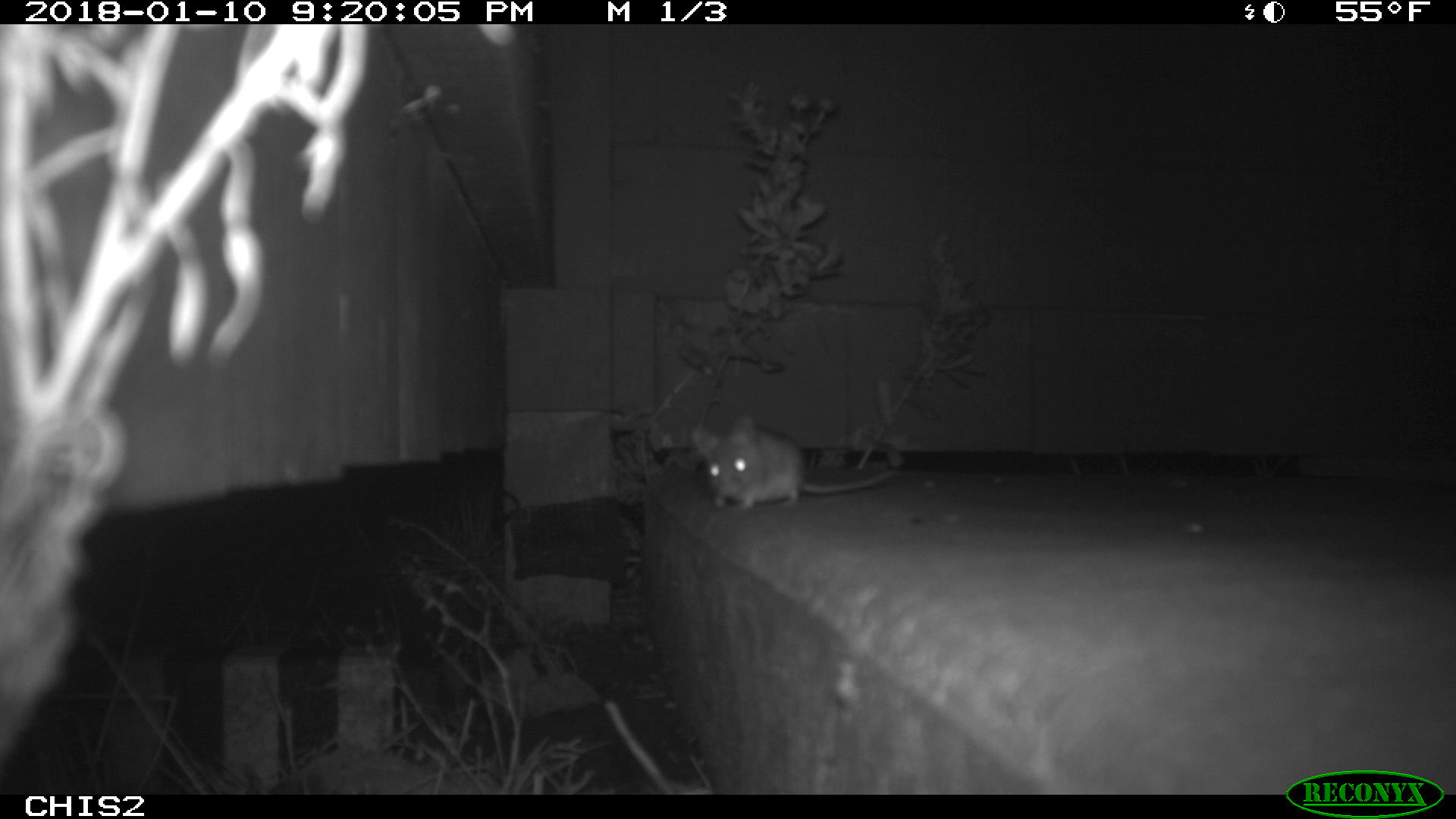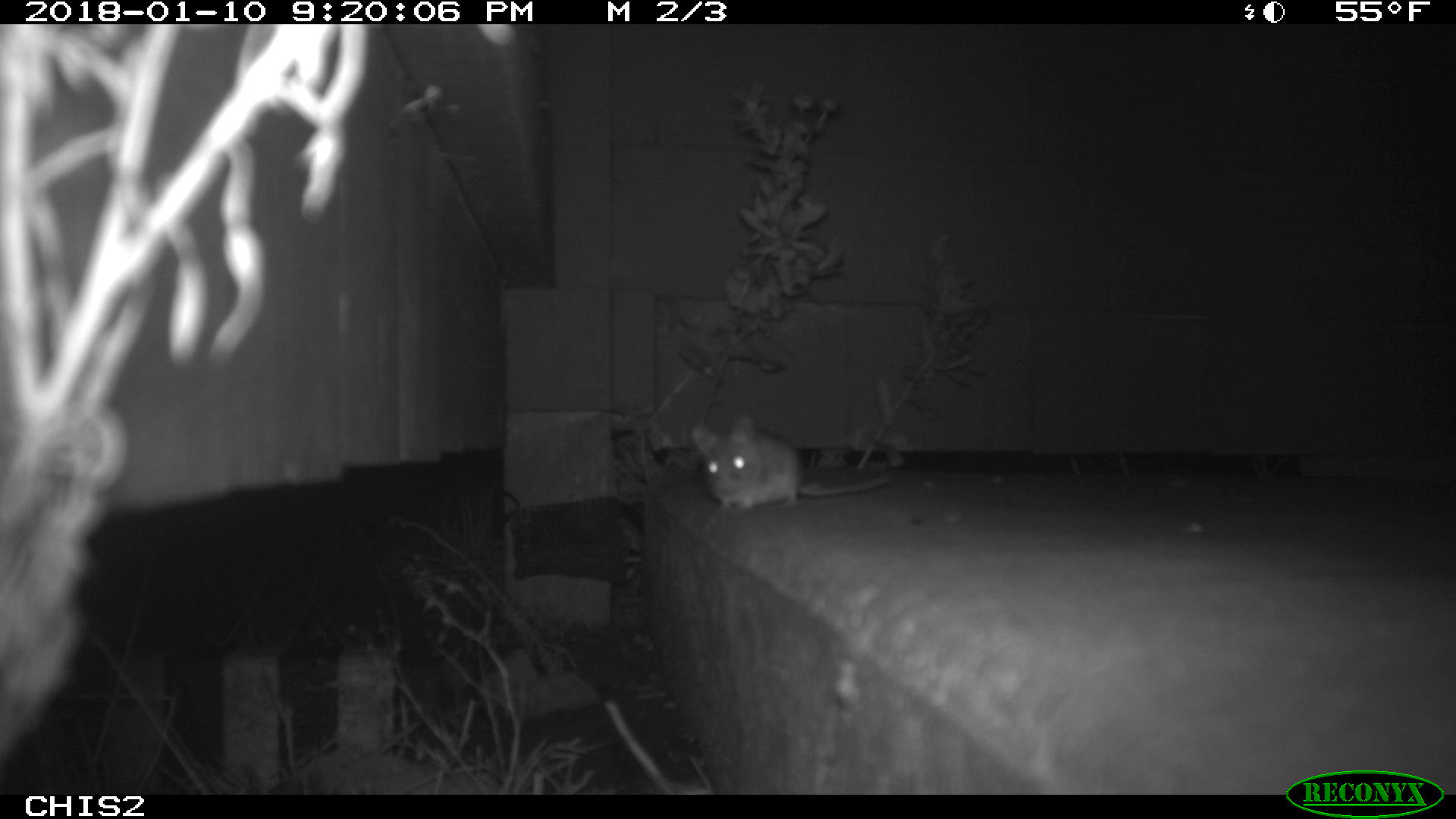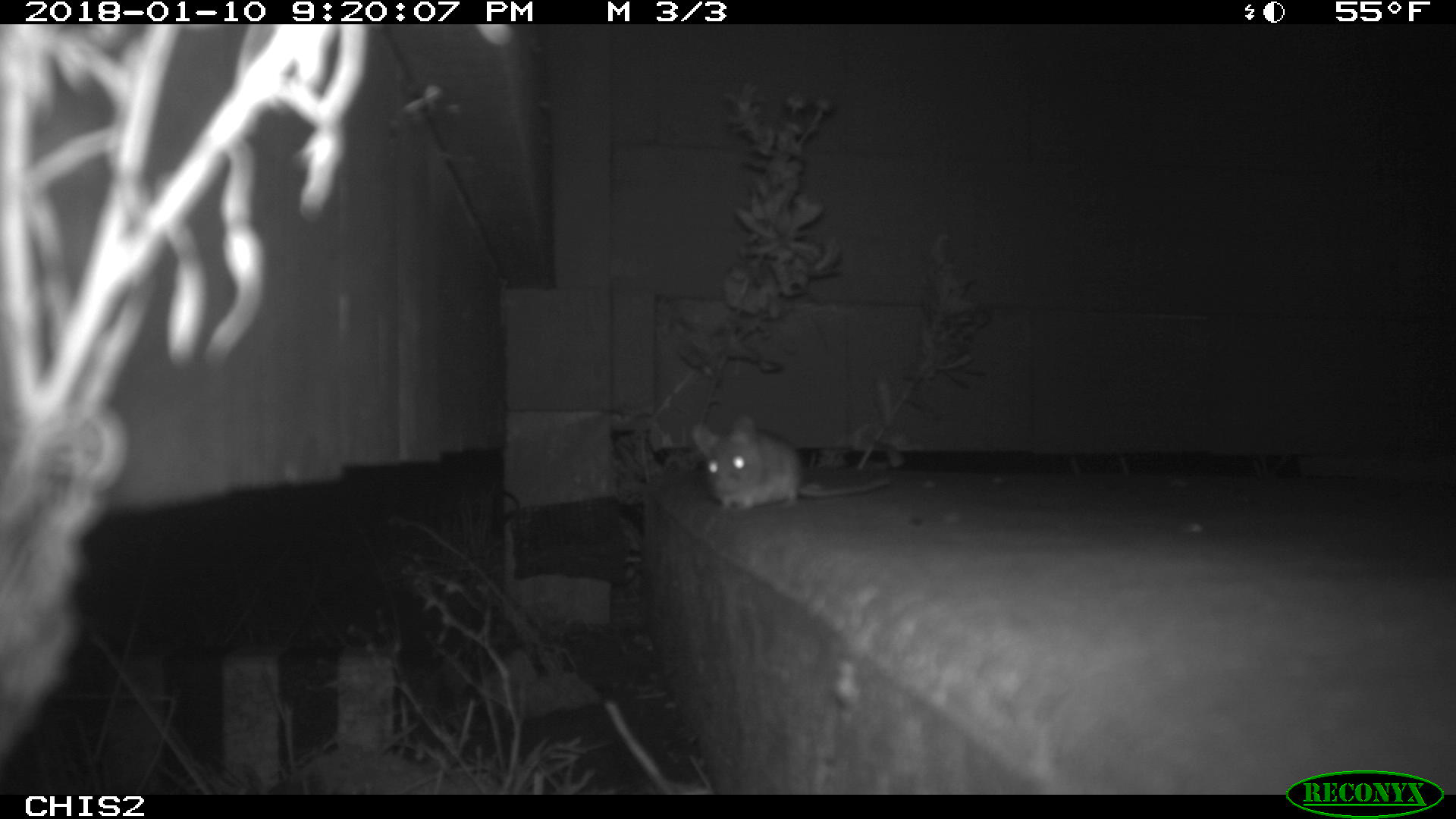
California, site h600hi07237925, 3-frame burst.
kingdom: Animalia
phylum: Chordata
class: Mammalia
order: Rodentia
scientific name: Rodentia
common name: rodent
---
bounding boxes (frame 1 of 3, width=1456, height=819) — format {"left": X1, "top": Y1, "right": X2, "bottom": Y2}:
rodent: {"left": 690, "top": 412, "right": 898, "bottom": 510}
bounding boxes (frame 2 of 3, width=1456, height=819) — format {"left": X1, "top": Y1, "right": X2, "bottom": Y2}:
rodent: {"left": 690, "top": 416, "right": 897, "bottom": 510}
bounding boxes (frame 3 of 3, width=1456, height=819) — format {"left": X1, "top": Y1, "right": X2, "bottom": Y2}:
rodent: {"left": 692, "top": 415, "right": 889, "bottom": 510}